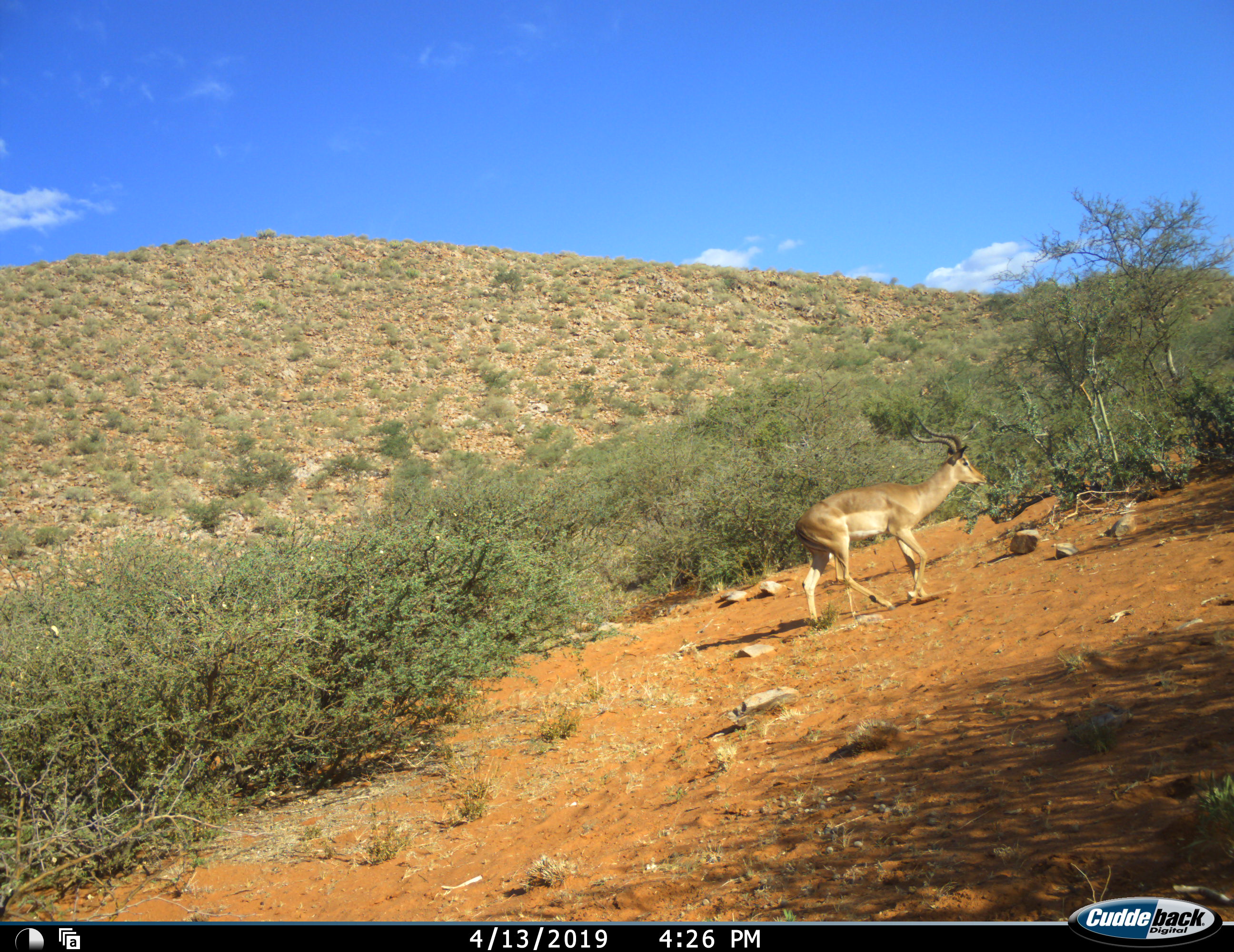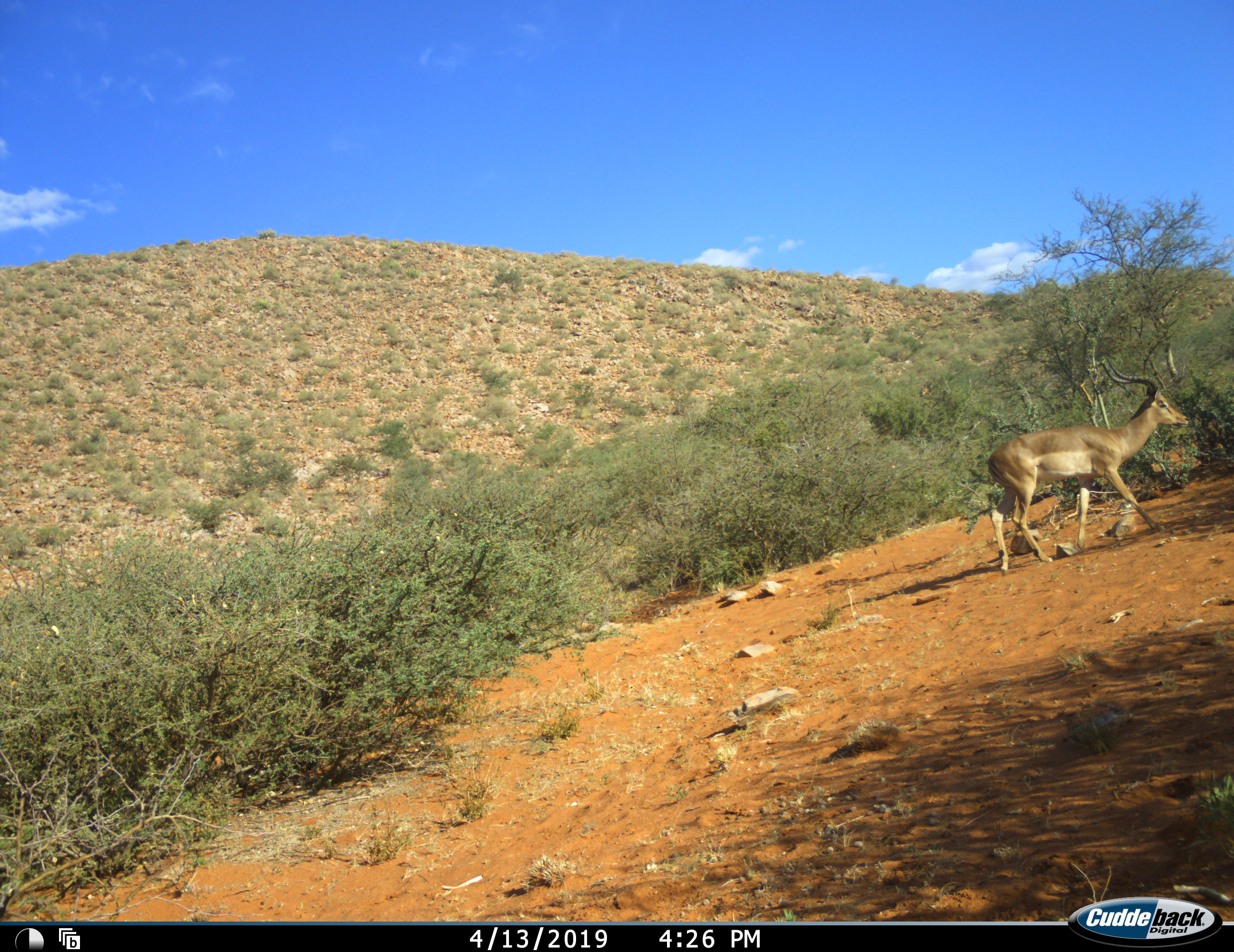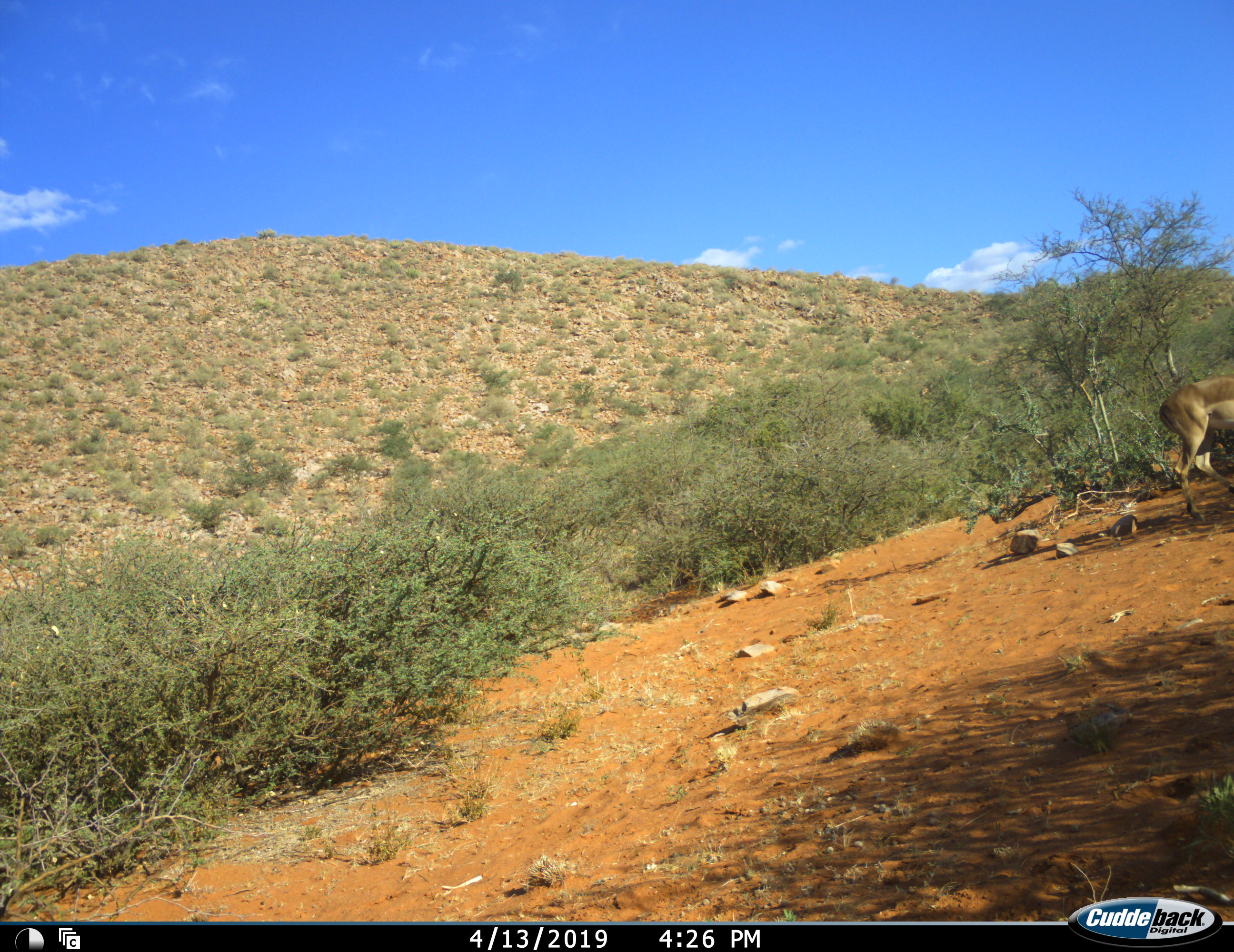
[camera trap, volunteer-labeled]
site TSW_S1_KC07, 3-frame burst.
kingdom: Animalia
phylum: Chordata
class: Mammalia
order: Artiodactyla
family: Bovidae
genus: Aepyceros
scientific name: Aepyceros melampus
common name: impala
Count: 1.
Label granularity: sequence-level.